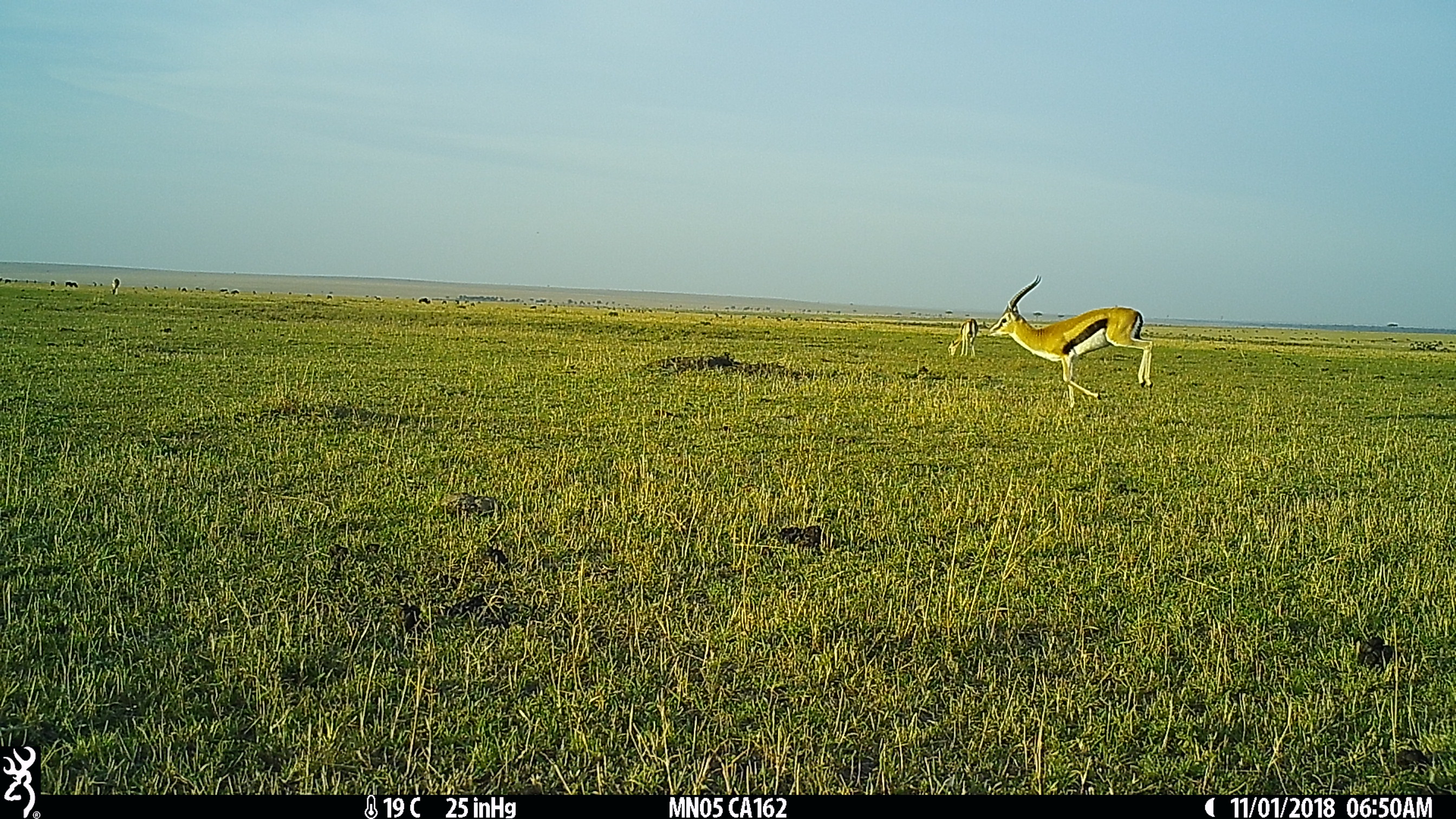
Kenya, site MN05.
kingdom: Animalia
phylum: Chordata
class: Mammalia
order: Artiodactyla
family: Bovidae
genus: Eudorcas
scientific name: Eudorcas thomsonii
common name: thomon's gazelle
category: gazelle thomsons